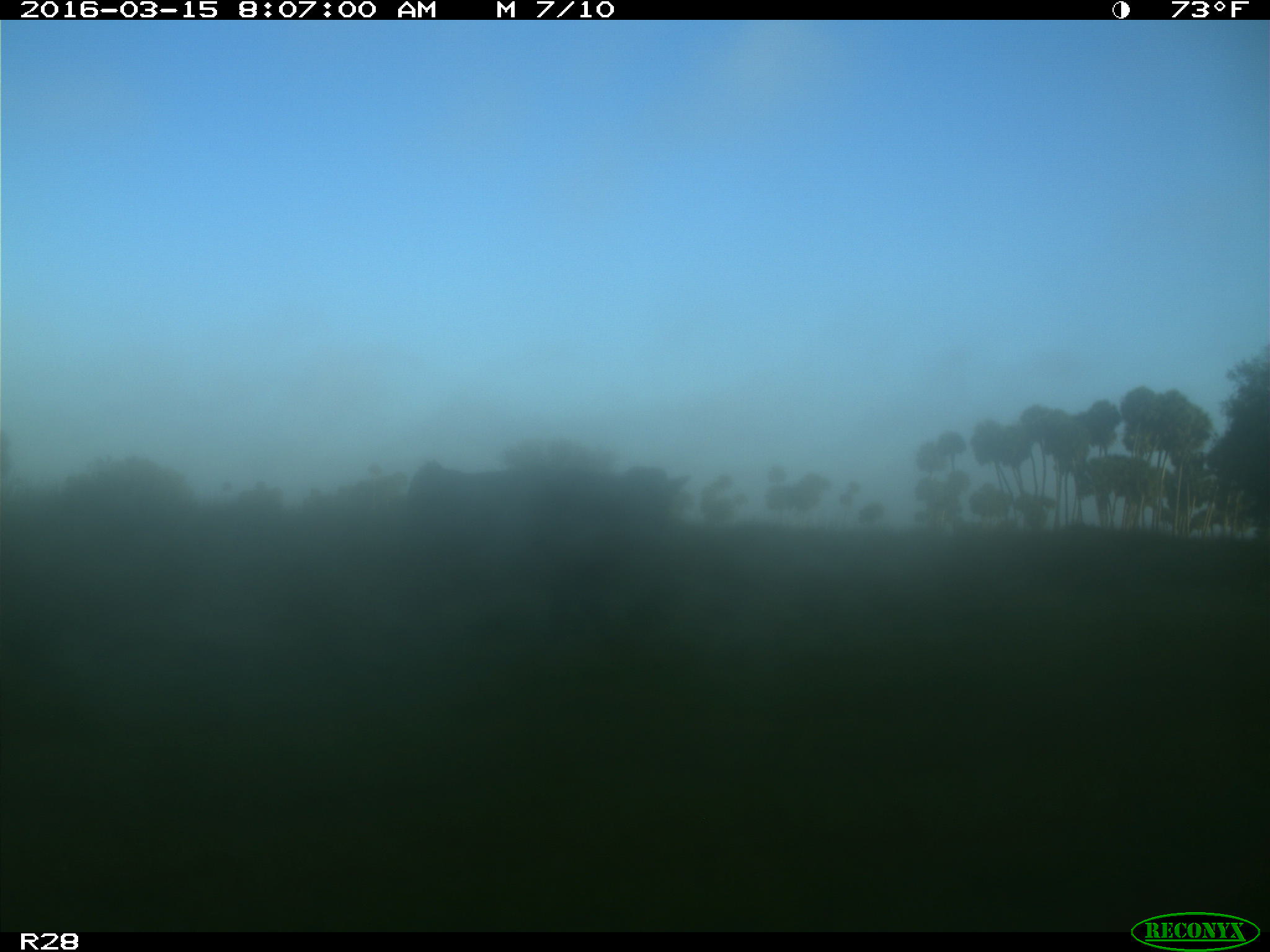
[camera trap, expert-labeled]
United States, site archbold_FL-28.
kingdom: Animalia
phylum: Chordata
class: Mammalia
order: Artiodactyla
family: Bovidae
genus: Bos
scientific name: Bos taurus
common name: domestic cow